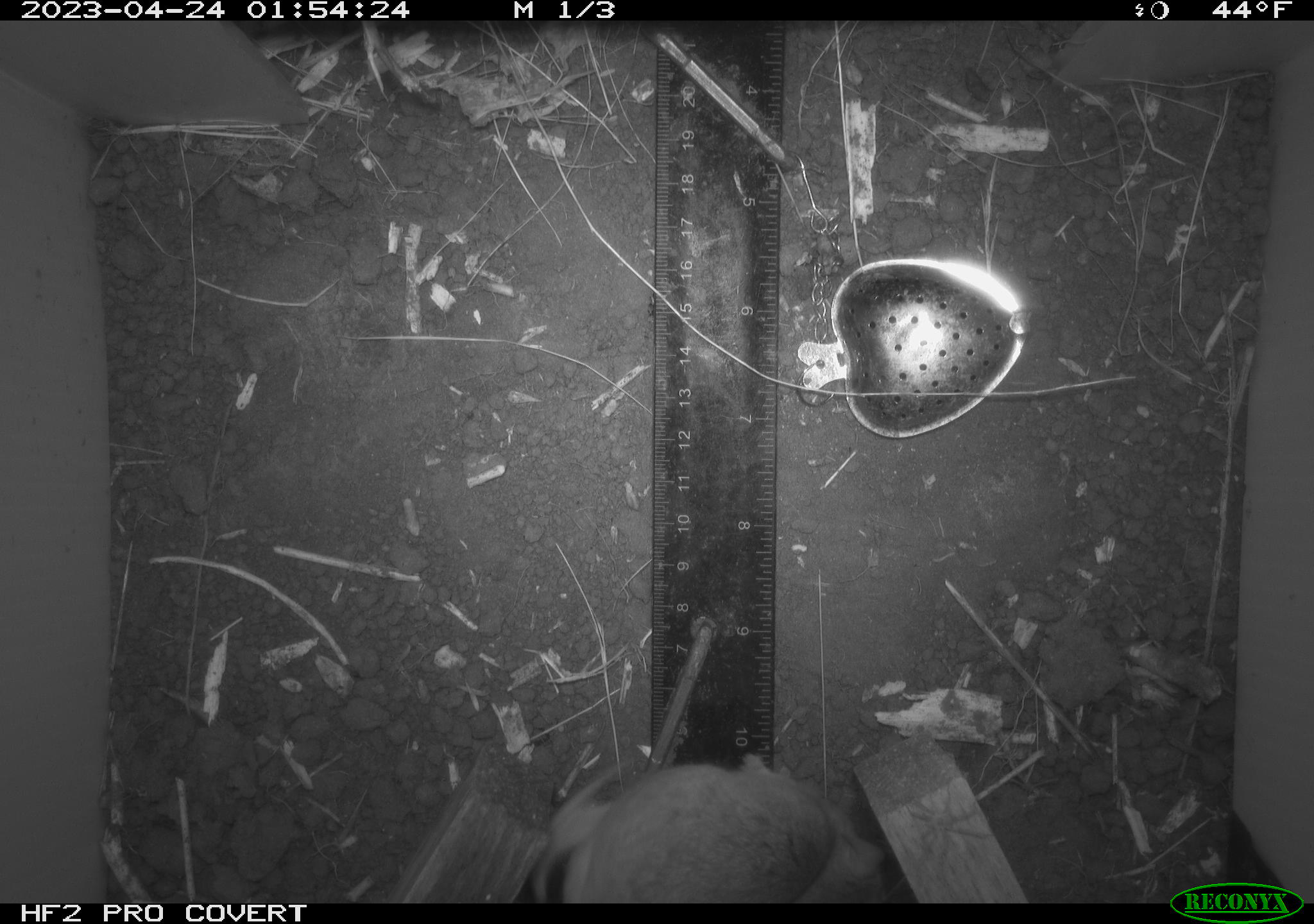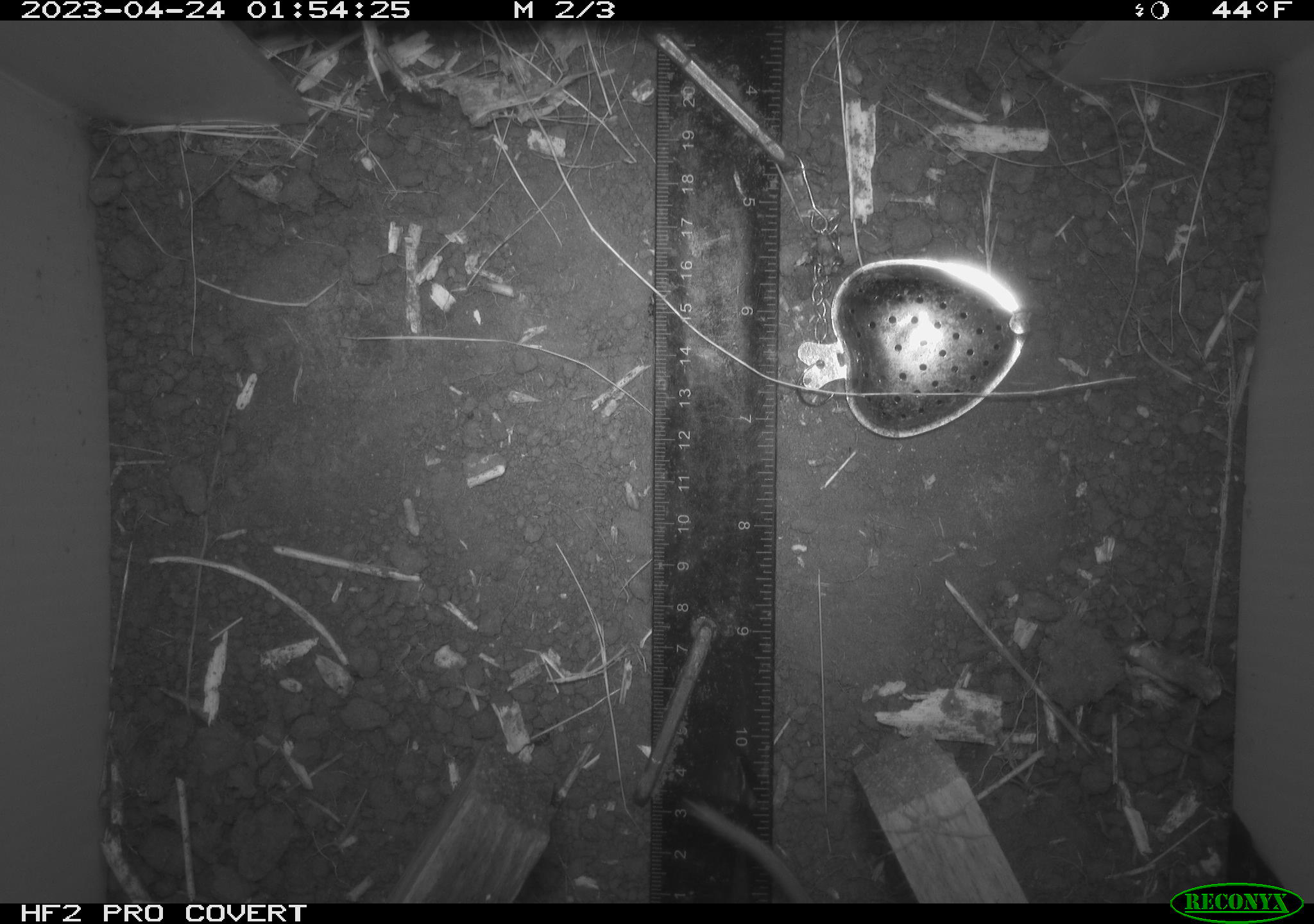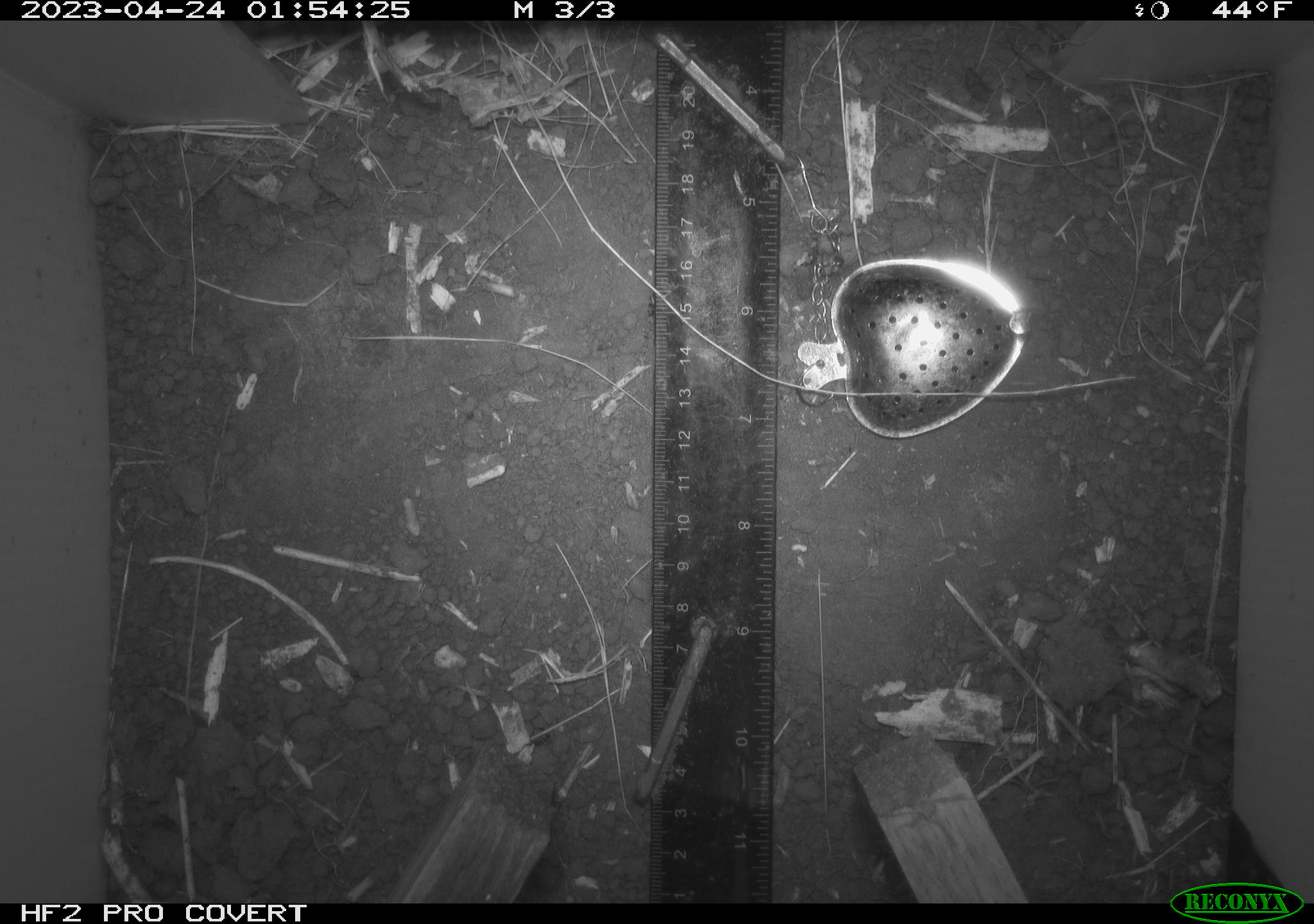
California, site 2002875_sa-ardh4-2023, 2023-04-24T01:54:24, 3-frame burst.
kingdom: Animalia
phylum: Chordata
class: Mammalia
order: Rodentia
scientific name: Rodentia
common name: mouse species